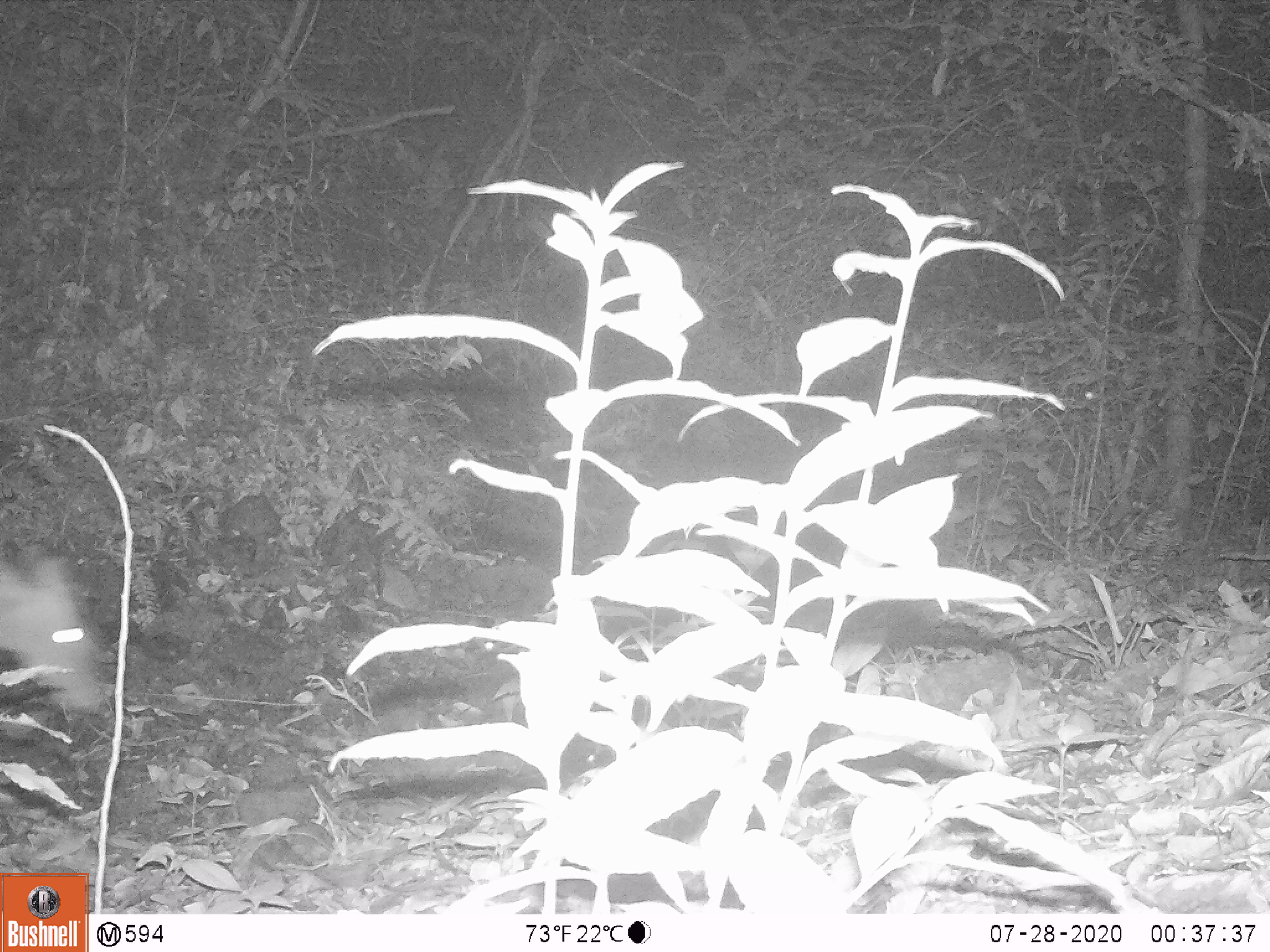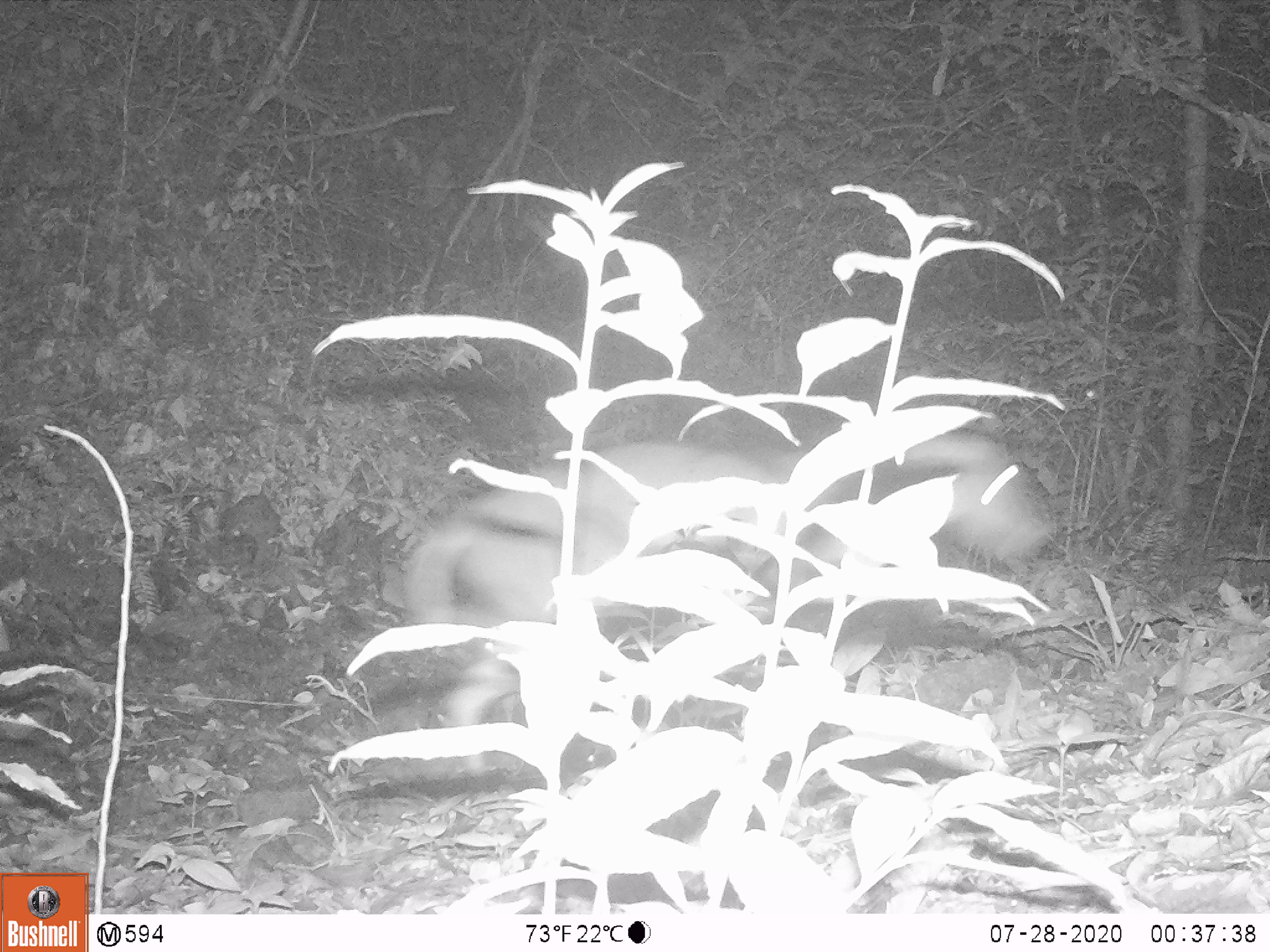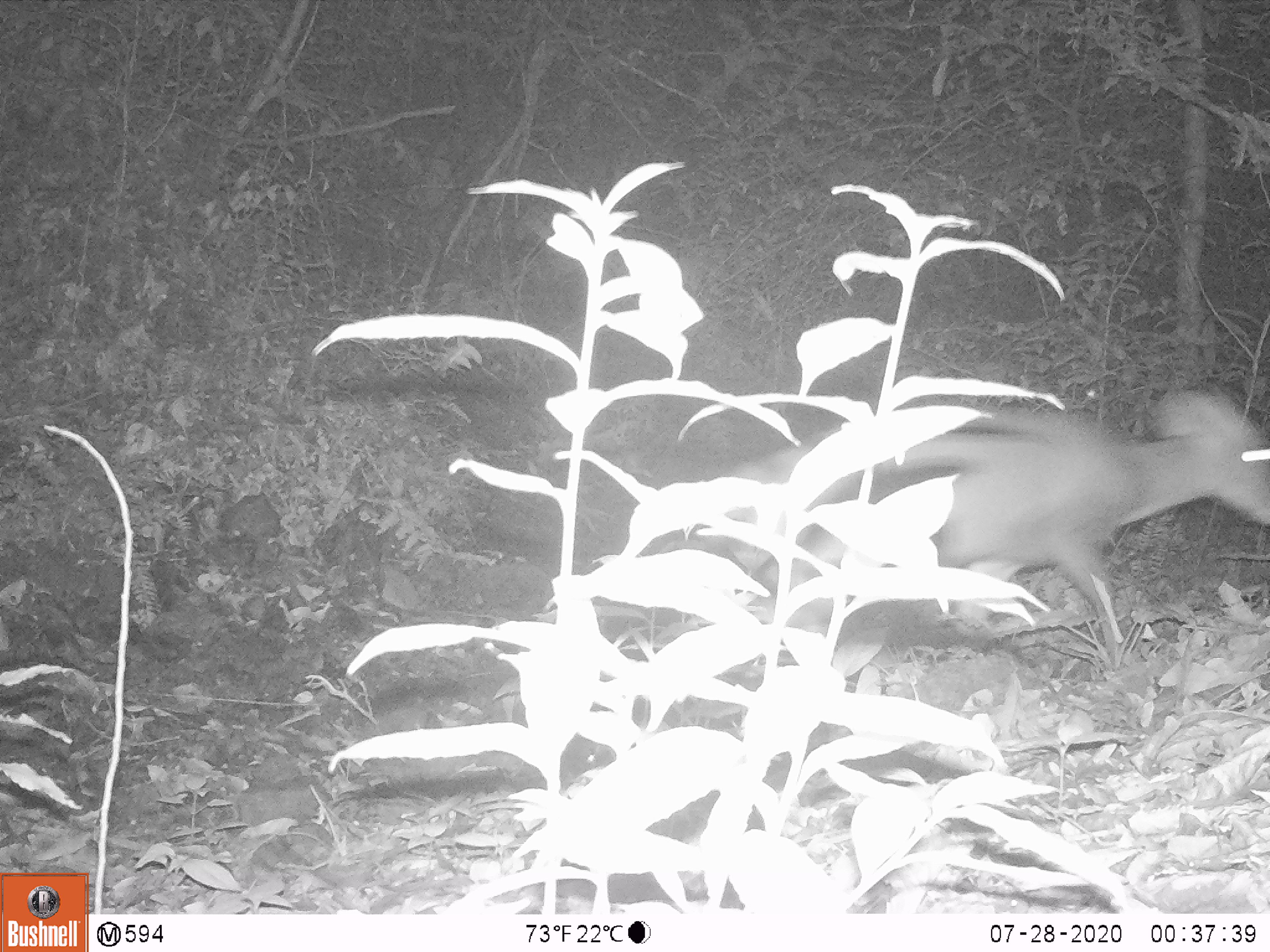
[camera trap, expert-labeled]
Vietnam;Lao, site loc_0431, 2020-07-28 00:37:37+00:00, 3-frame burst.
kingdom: Animalia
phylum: Chordata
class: Mammalia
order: Artiodactyla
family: Cervidae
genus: Muntiacus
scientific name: Muntiacus rooseveltorum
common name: roosevelt's muntjac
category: roosevelts muntjac group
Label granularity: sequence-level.